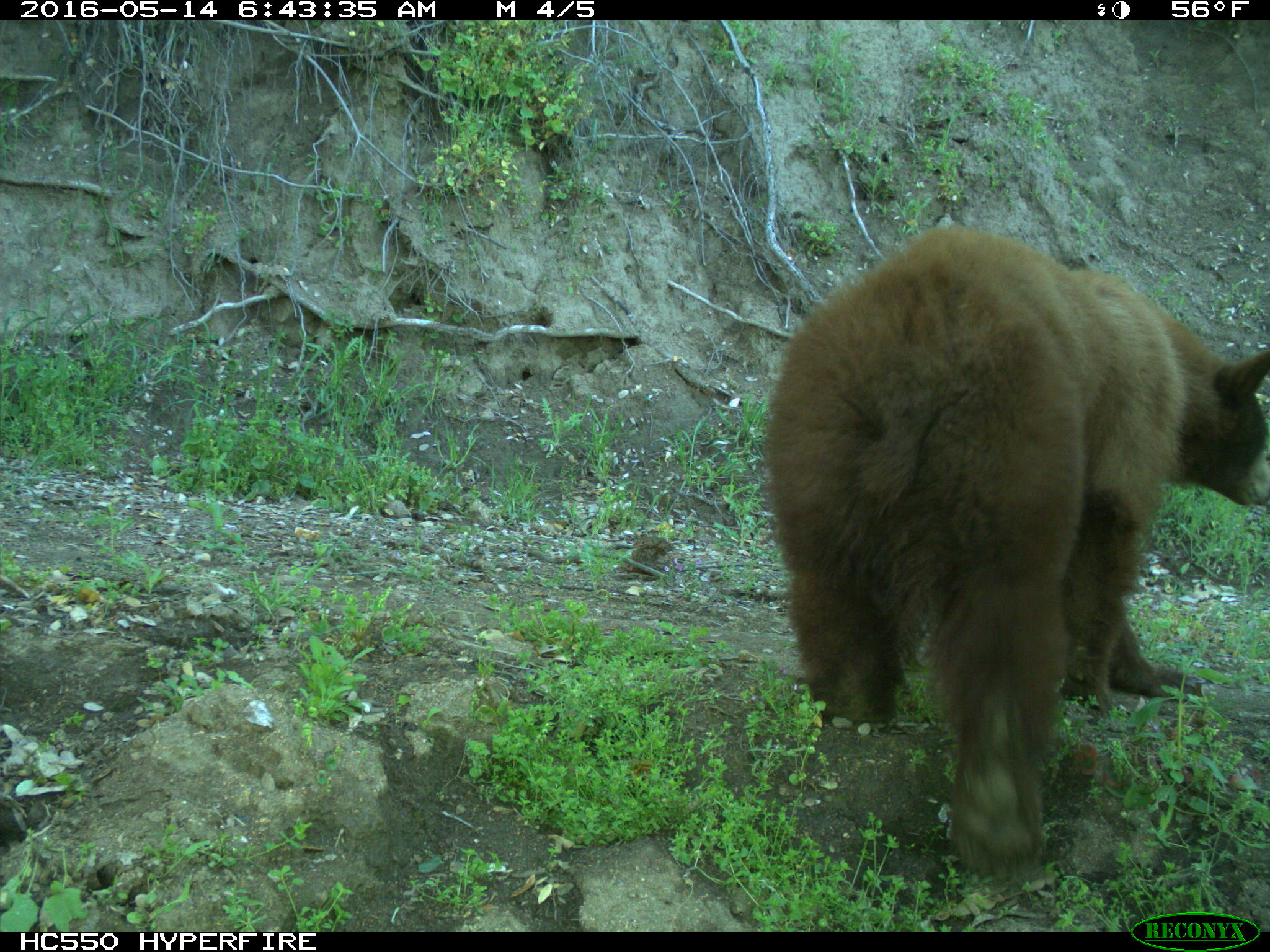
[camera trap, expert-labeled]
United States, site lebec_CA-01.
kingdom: Animalia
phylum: Chordata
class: Mammalia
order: Carnivora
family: Ursidae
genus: Ursus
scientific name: Ursus americanus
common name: american black bear